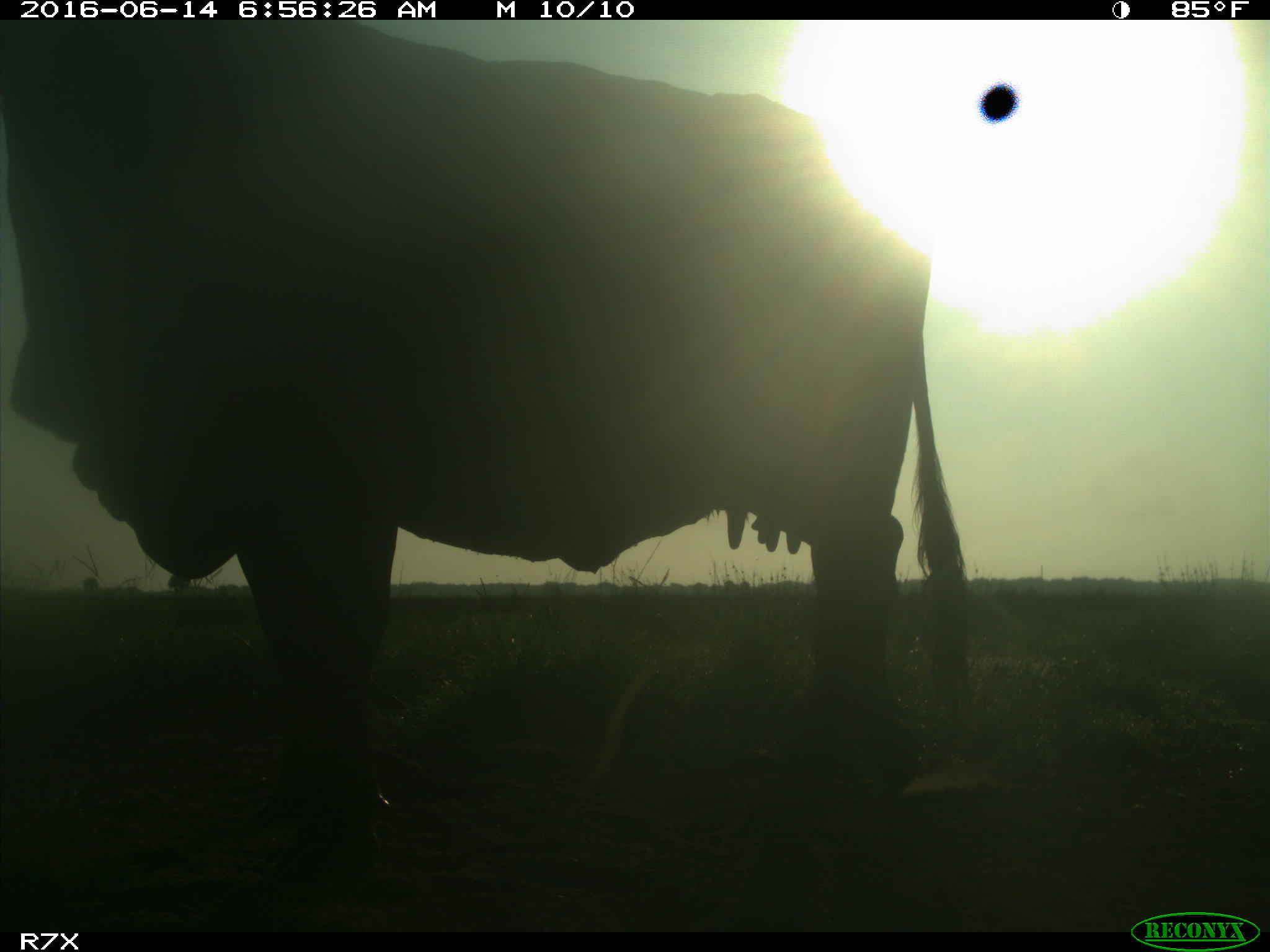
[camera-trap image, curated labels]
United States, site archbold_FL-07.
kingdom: Animalia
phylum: Chordata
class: Mammalia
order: Artiodactyla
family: Bovidae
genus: Bos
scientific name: Bos taurus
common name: domestic cow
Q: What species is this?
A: Bos taurus (domestic cow).